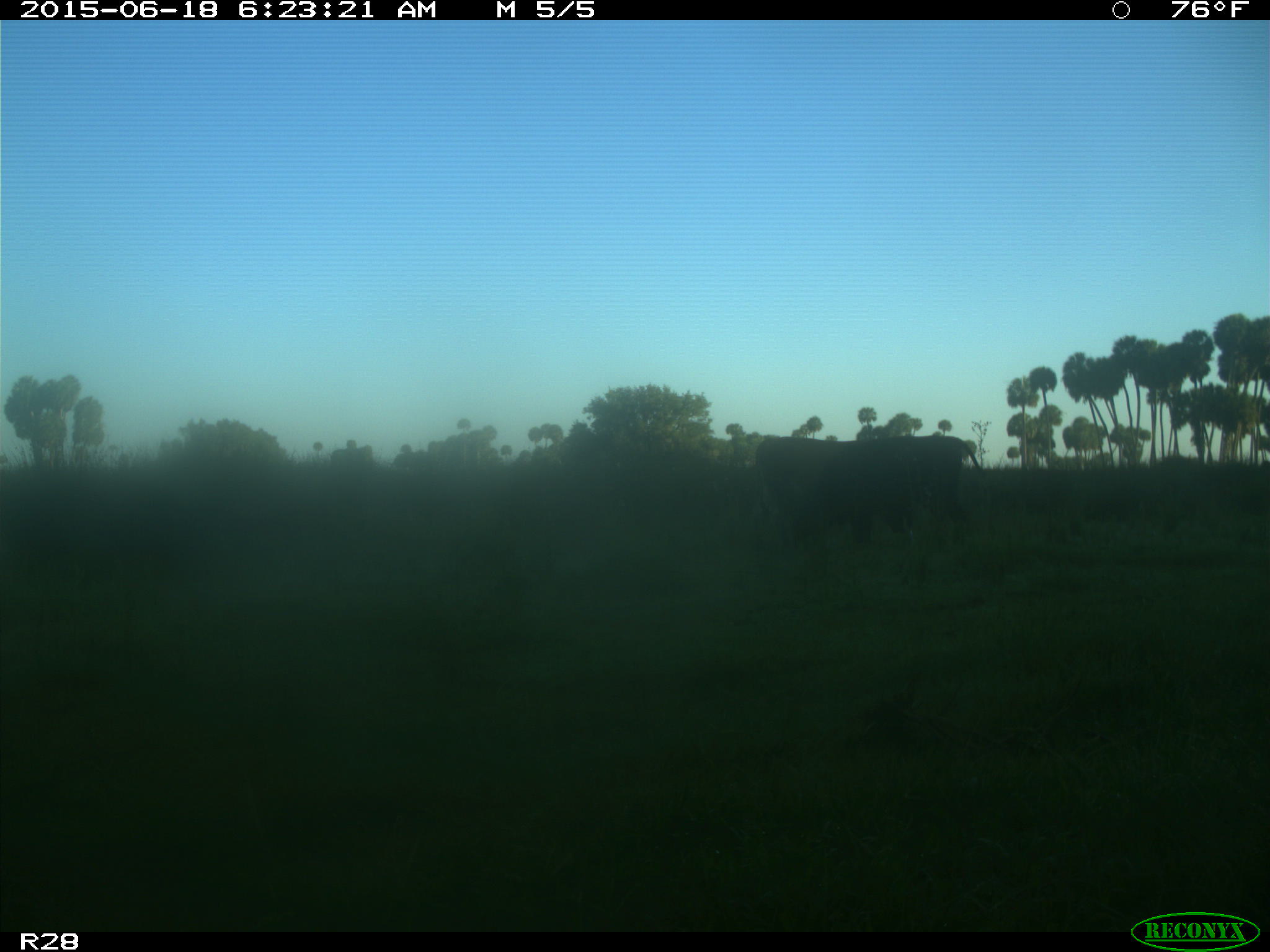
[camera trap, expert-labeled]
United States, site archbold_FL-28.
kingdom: Animalia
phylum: Chordata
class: Mammalia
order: Artiodactyla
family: Bovidae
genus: Bos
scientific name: Bos taurus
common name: domestic cow